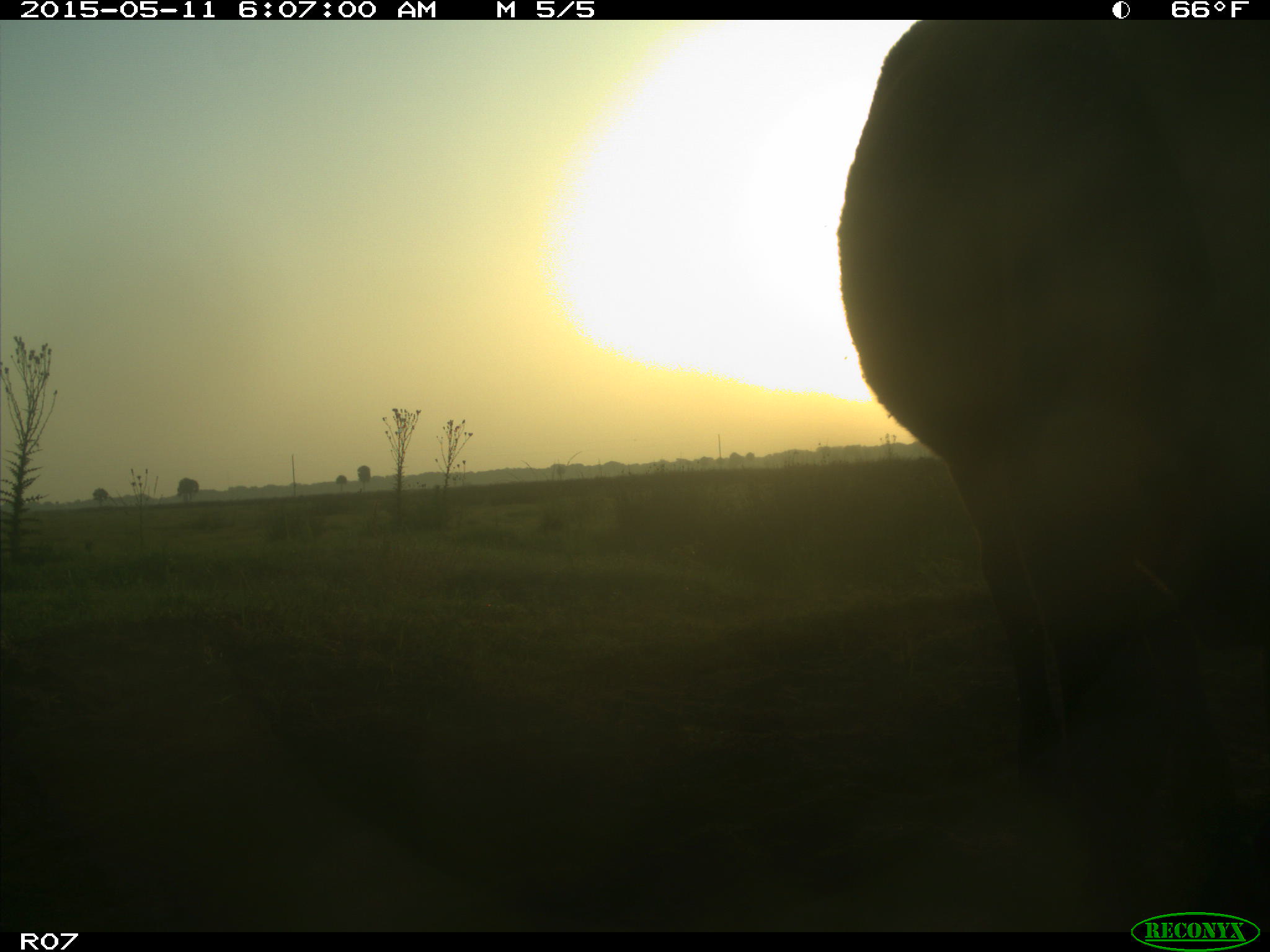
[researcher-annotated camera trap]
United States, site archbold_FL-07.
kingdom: Animalia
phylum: Chordata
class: Mammalia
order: Artiodactyla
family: Bovidae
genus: Bos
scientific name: Bos taurus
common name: domestic cow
Bos taurus (domestic cow).